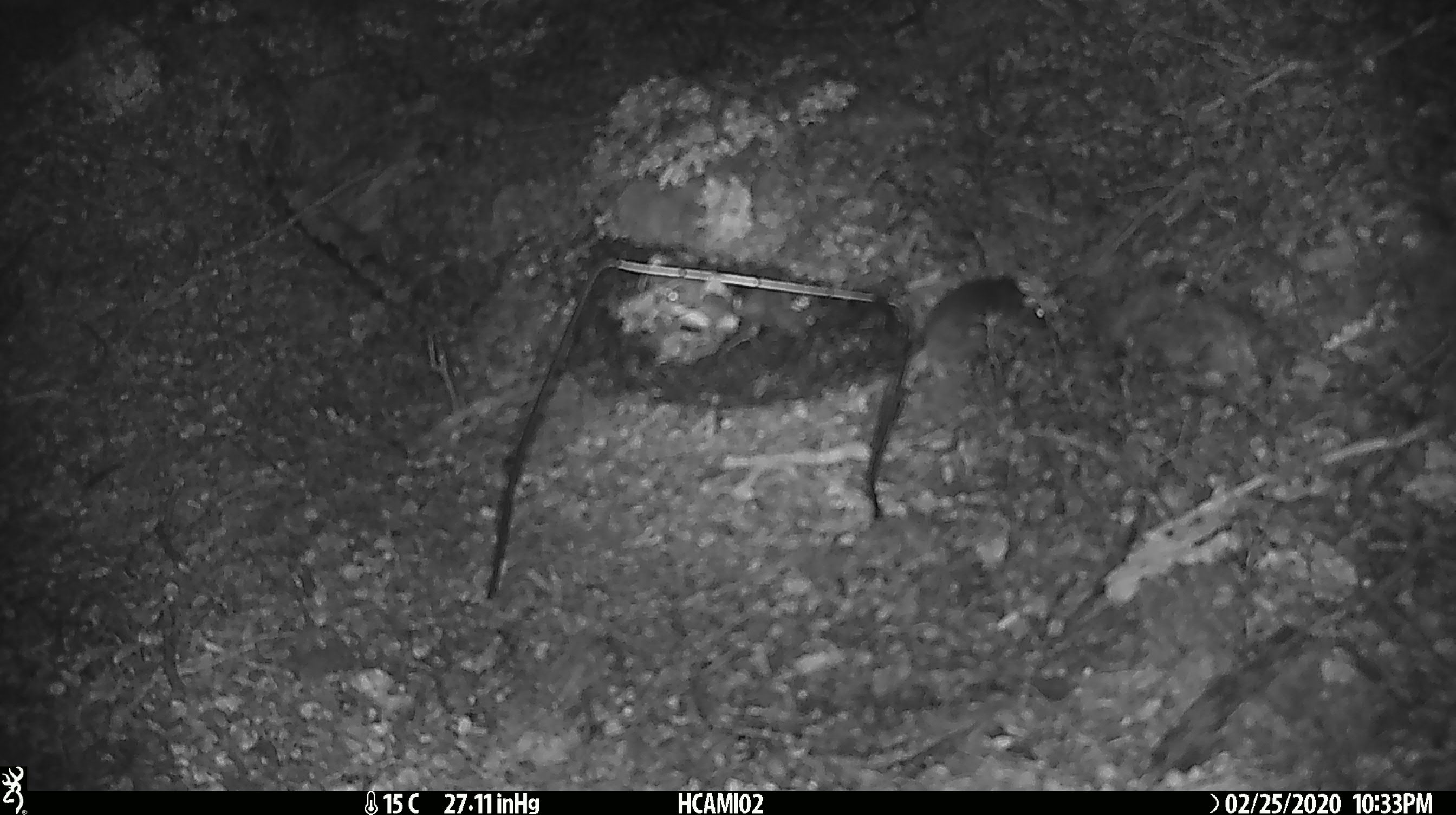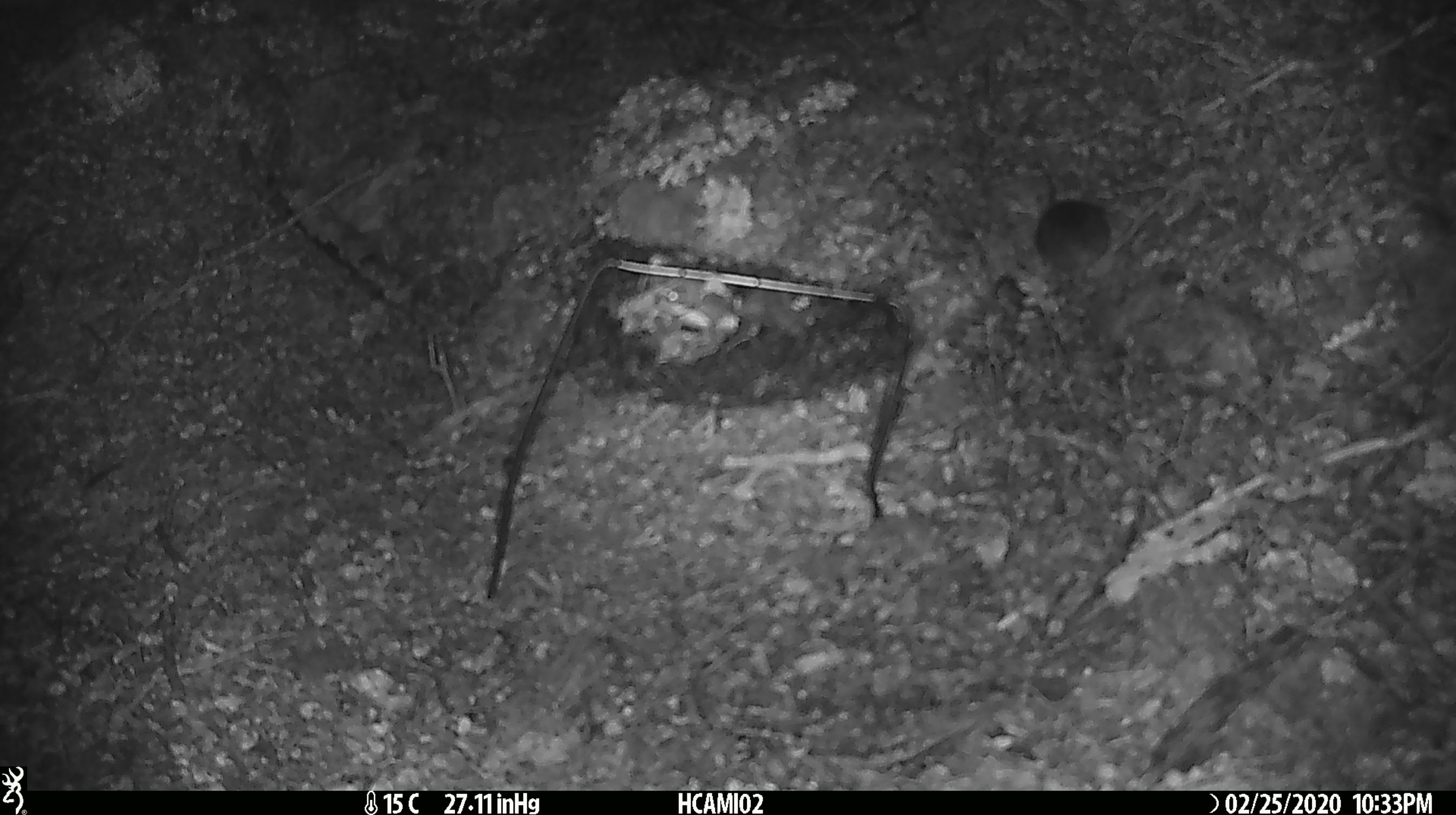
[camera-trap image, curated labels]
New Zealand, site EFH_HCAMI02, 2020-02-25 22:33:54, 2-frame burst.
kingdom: Animalia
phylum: Chordata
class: Mammalia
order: Rodentia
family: Muridae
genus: Mus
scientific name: Mus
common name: mouse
Mouse (Mus).